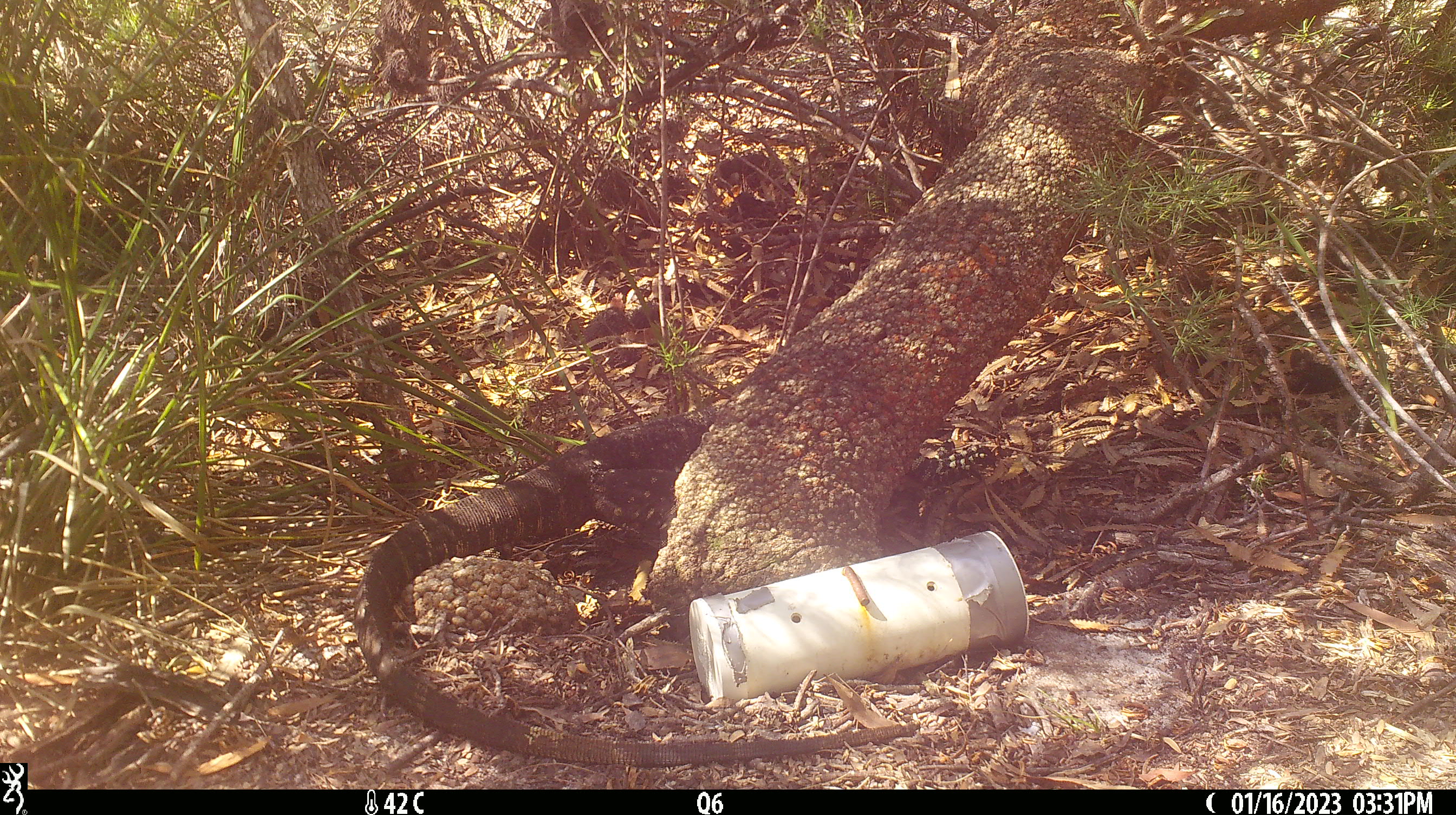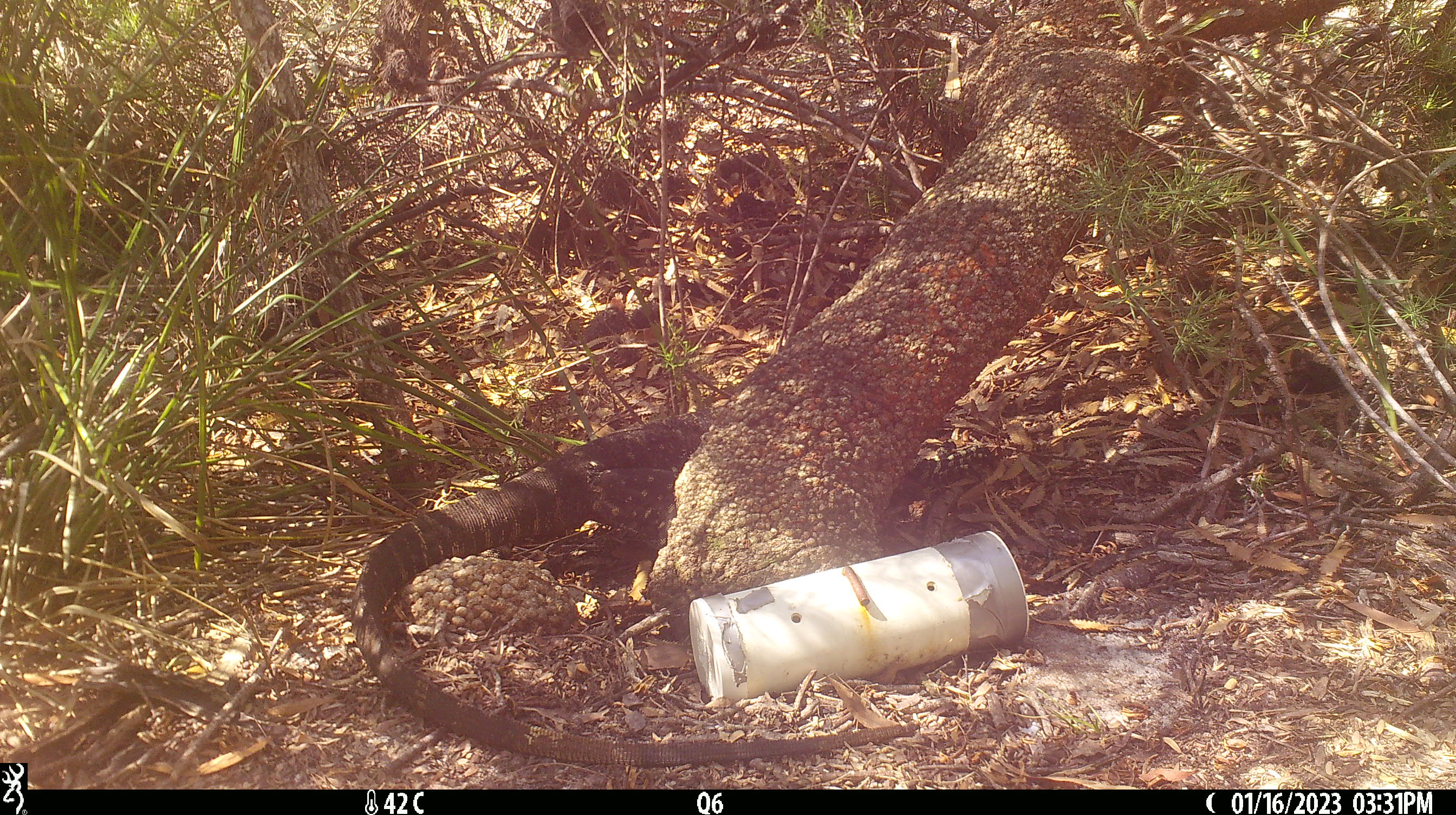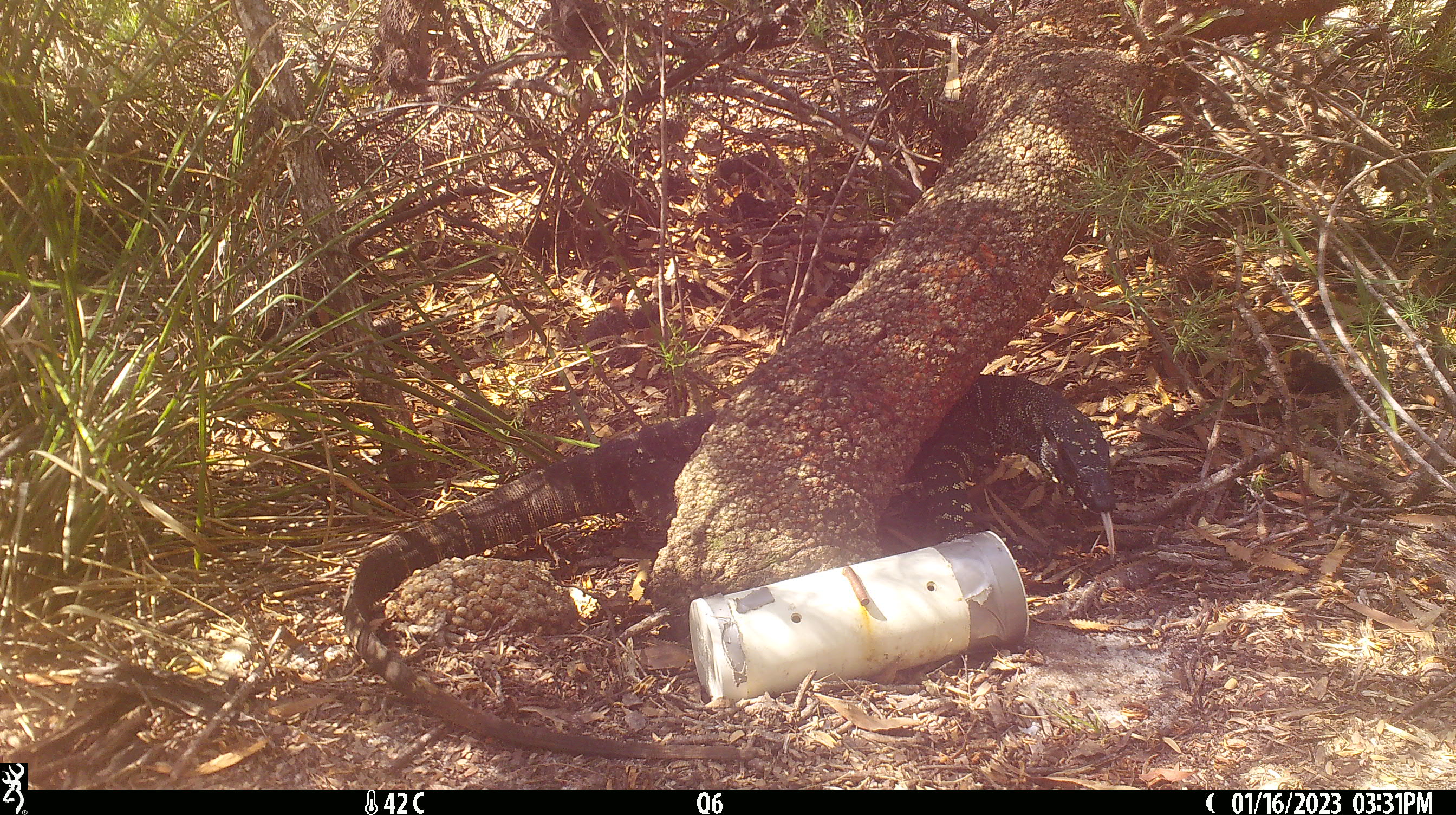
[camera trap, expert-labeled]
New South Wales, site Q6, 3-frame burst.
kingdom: Animalia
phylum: Chordata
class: Reptilia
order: Squamata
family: Varanidae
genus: Varanus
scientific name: Varanus varius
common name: lace monitor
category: goanna